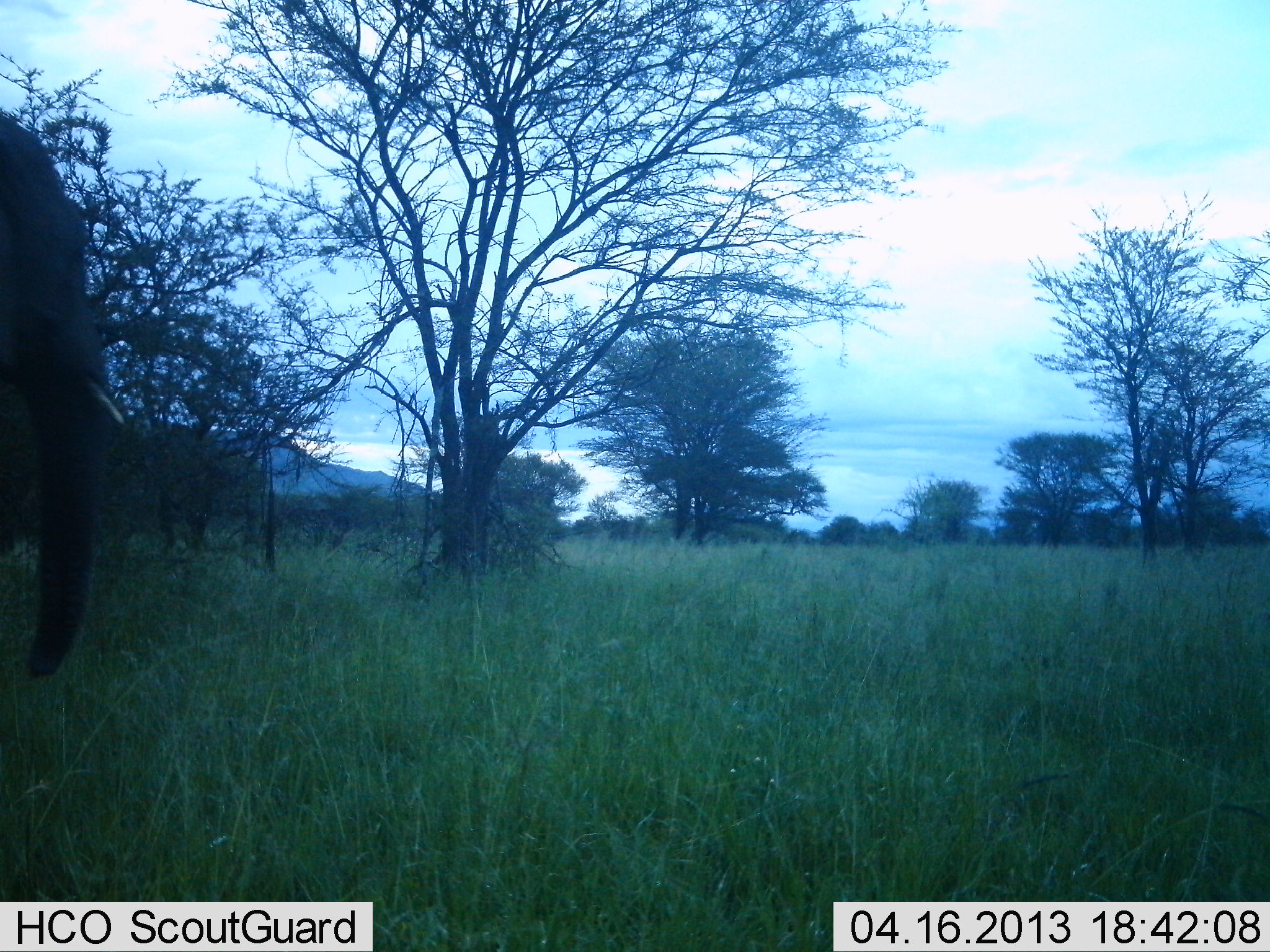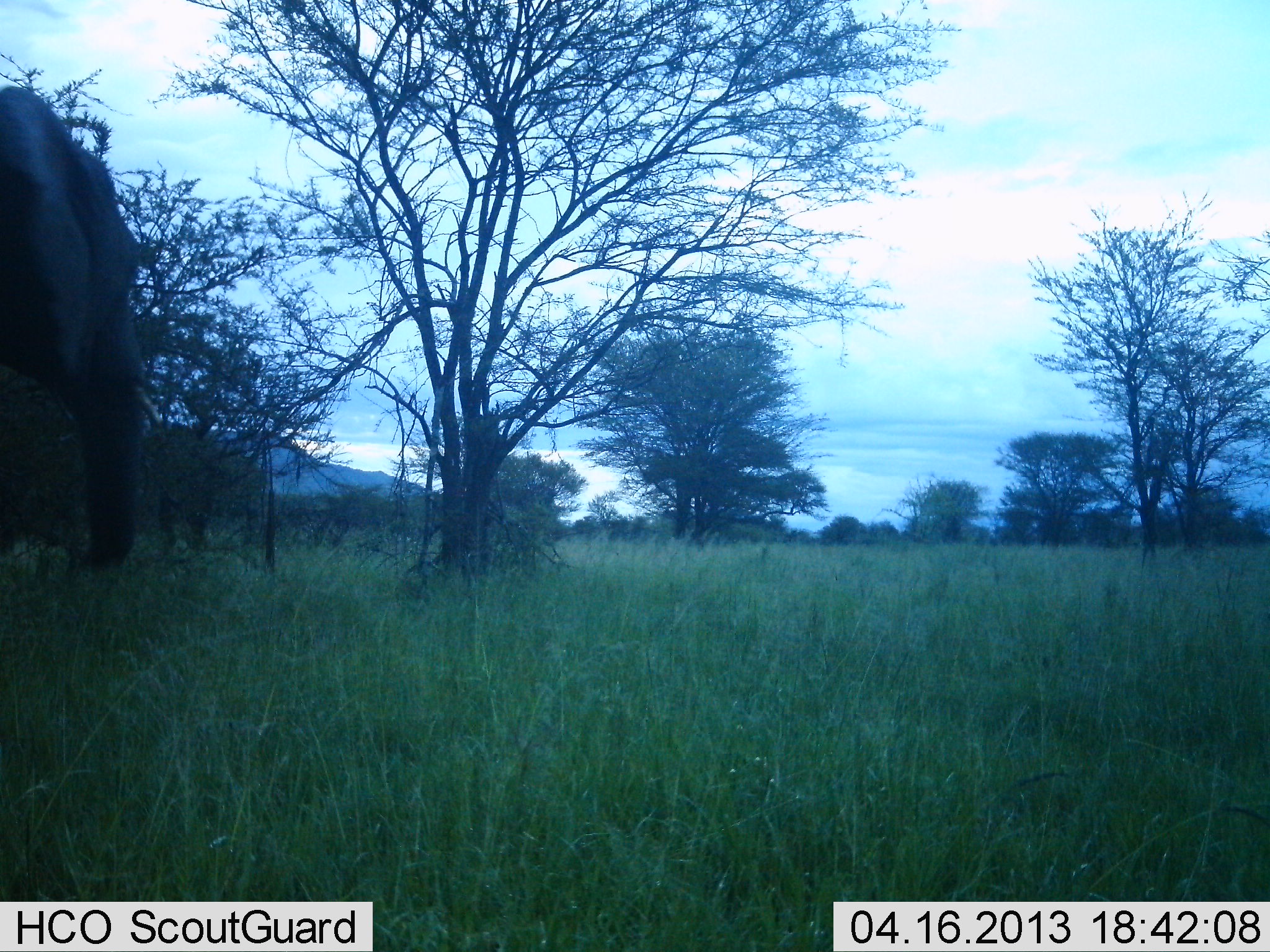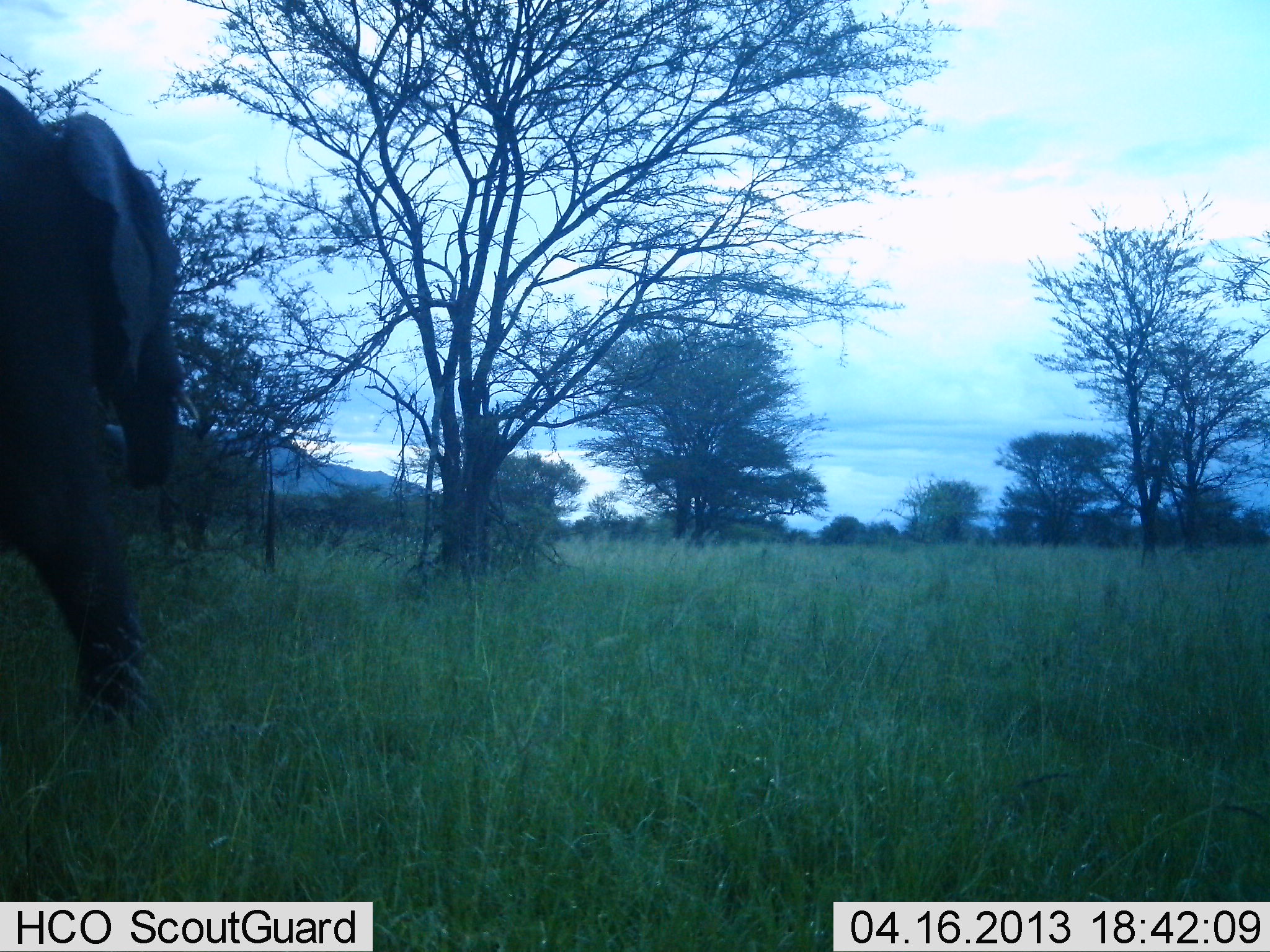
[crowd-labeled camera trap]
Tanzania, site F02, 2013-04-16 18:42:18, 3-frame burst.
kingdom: Animalia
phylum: Chordata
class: Mammalia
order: Proboscidea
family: Elephantidae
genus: Loxodonta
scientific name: Loxodonta africana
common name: african bush elephant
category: elephant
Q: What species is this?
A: Elephant (african bush elephant) (Loxodonta africana).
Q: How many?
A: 1.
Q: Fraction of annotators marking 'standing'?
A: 10%.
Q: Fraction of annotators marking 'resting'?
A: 10%.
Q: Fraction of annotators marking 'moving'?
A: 100%.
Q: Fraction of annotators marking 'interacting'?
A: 0%.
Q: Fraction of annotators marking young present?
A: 0%.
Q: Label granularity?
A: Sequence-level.